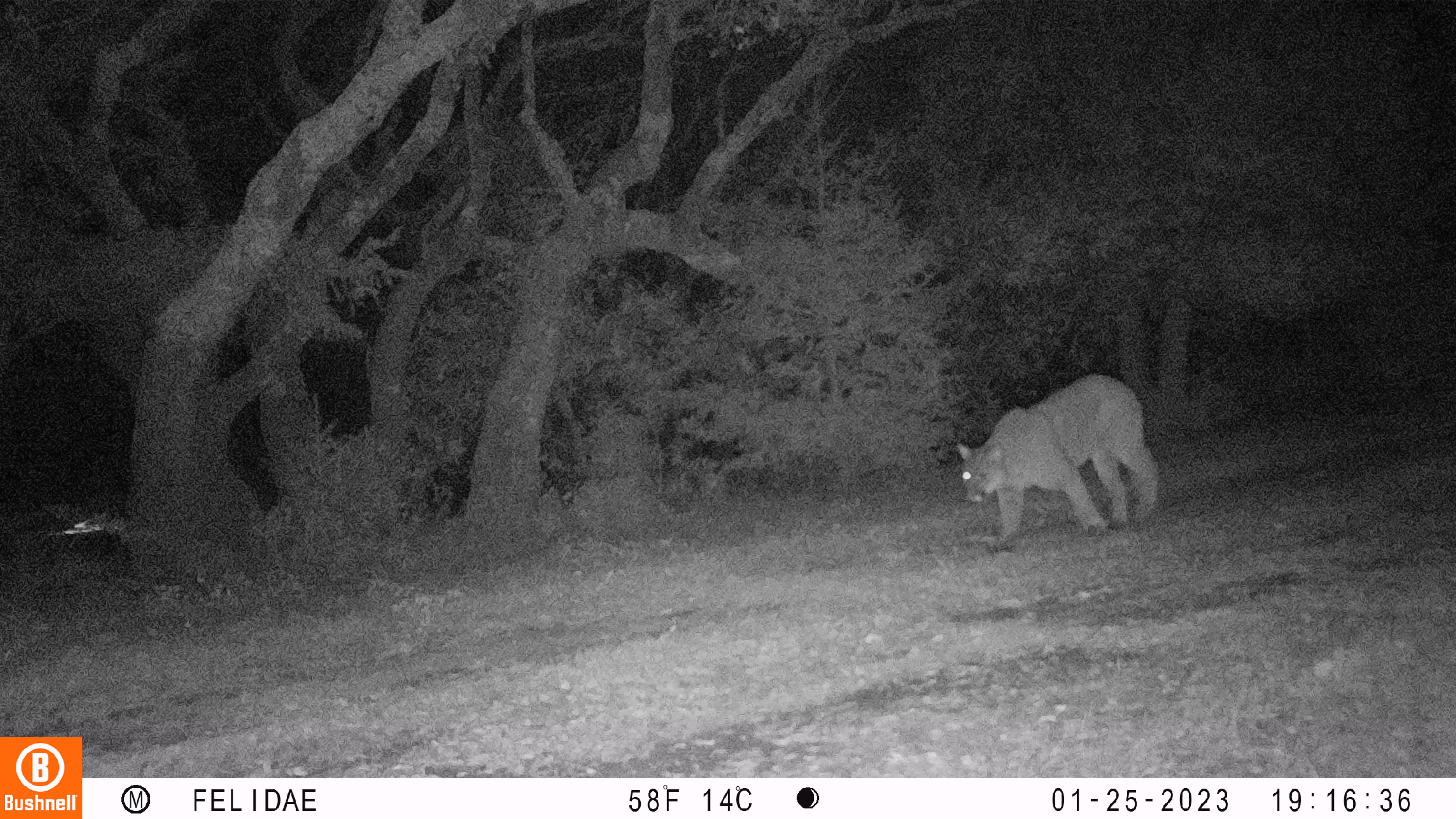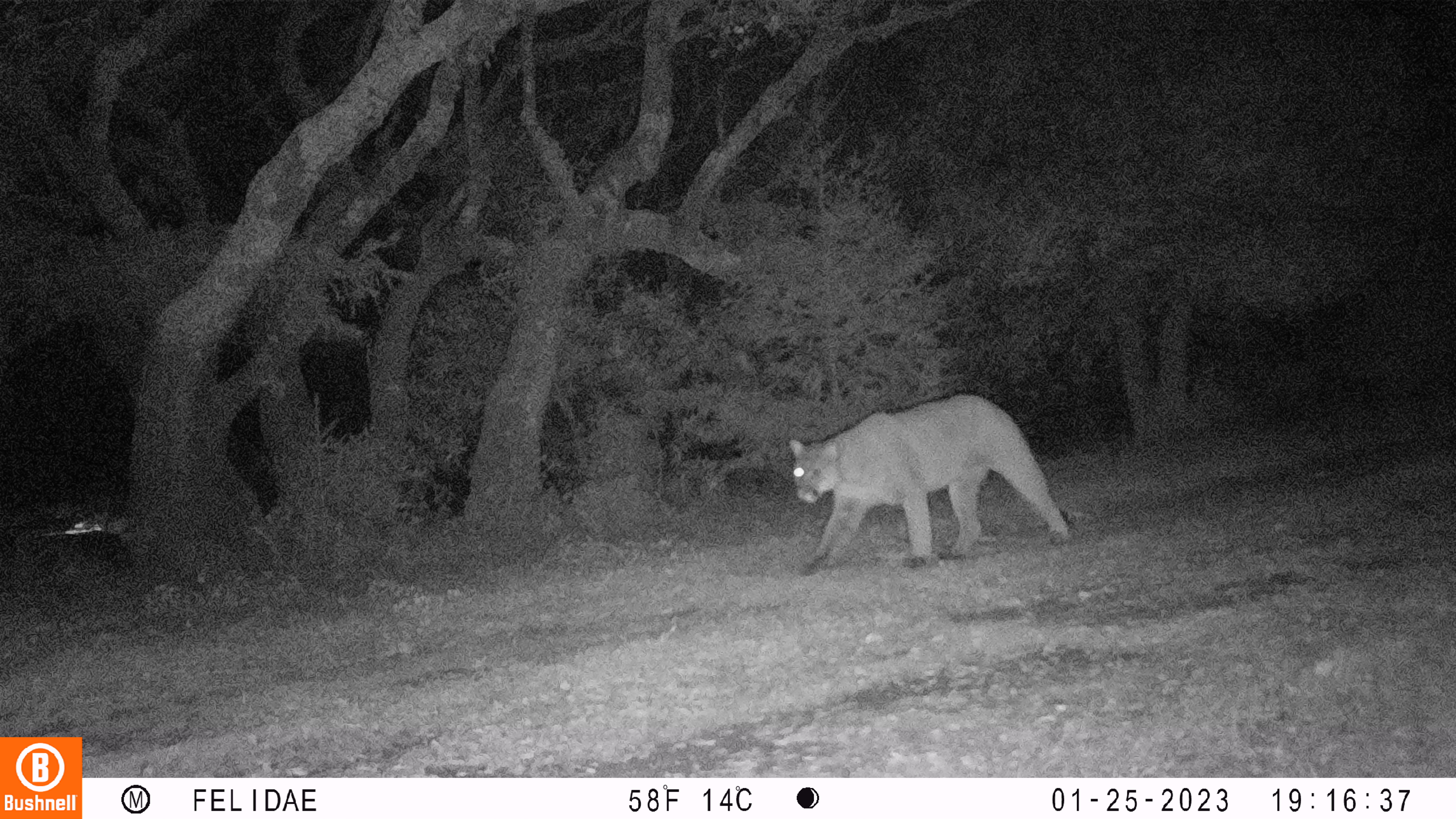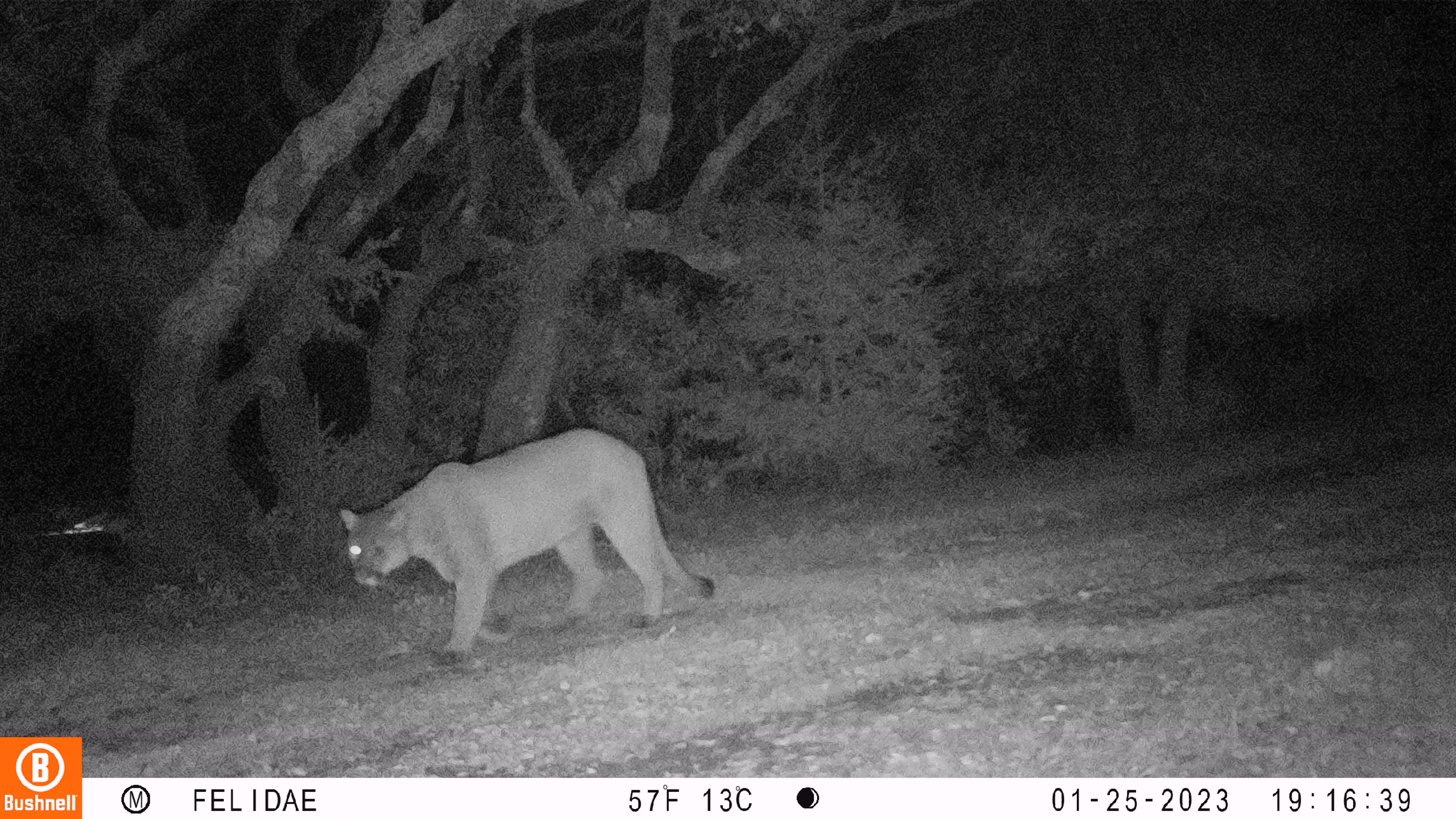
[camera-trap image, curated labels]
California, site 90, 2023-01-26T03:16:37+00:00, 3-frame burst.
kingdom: Animalia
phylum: Chordata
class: Mammalia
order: Carnivora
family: Felidae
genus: Puma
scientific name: Puma concolor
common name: puma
Puma (Puma concolor).